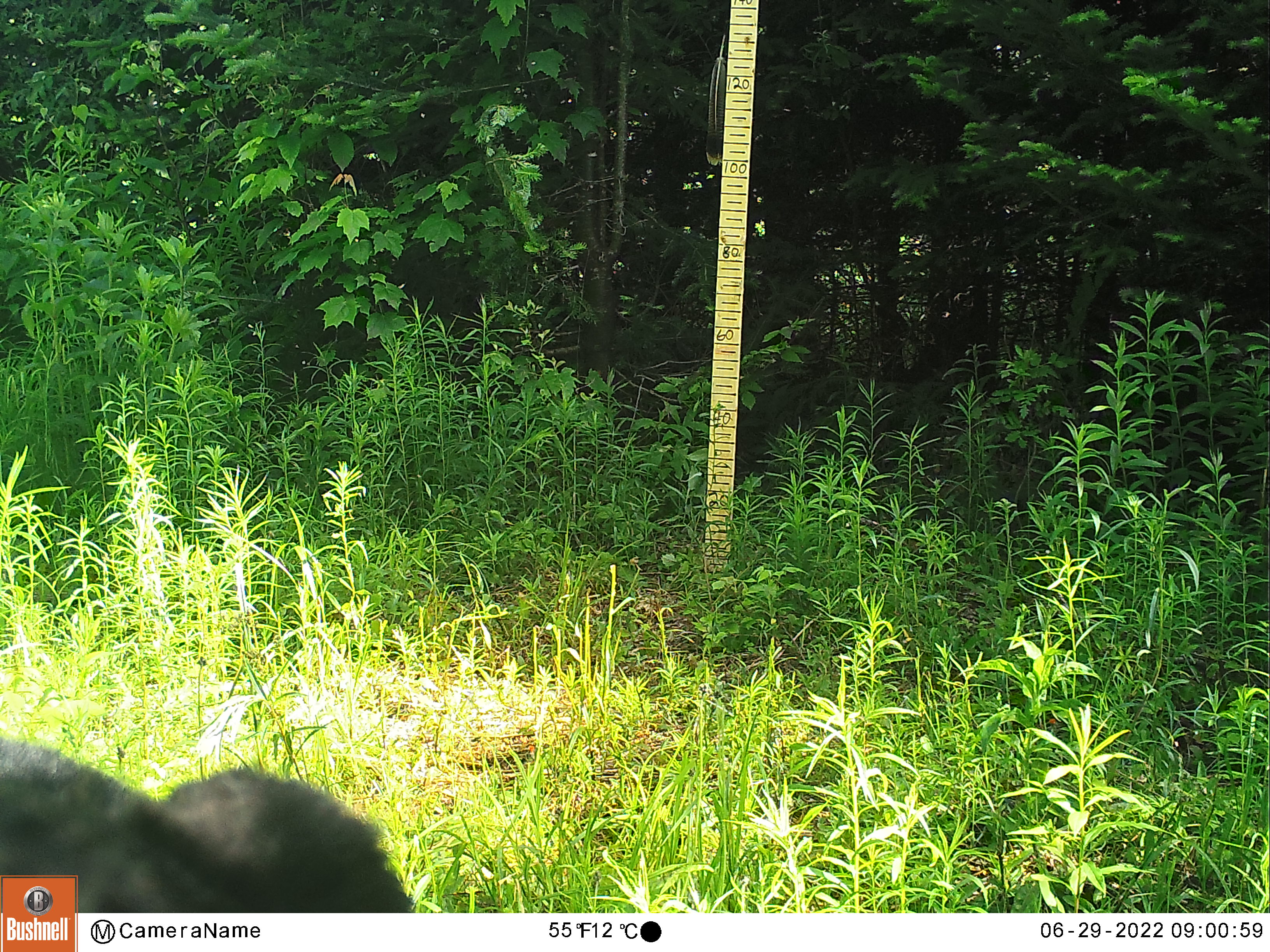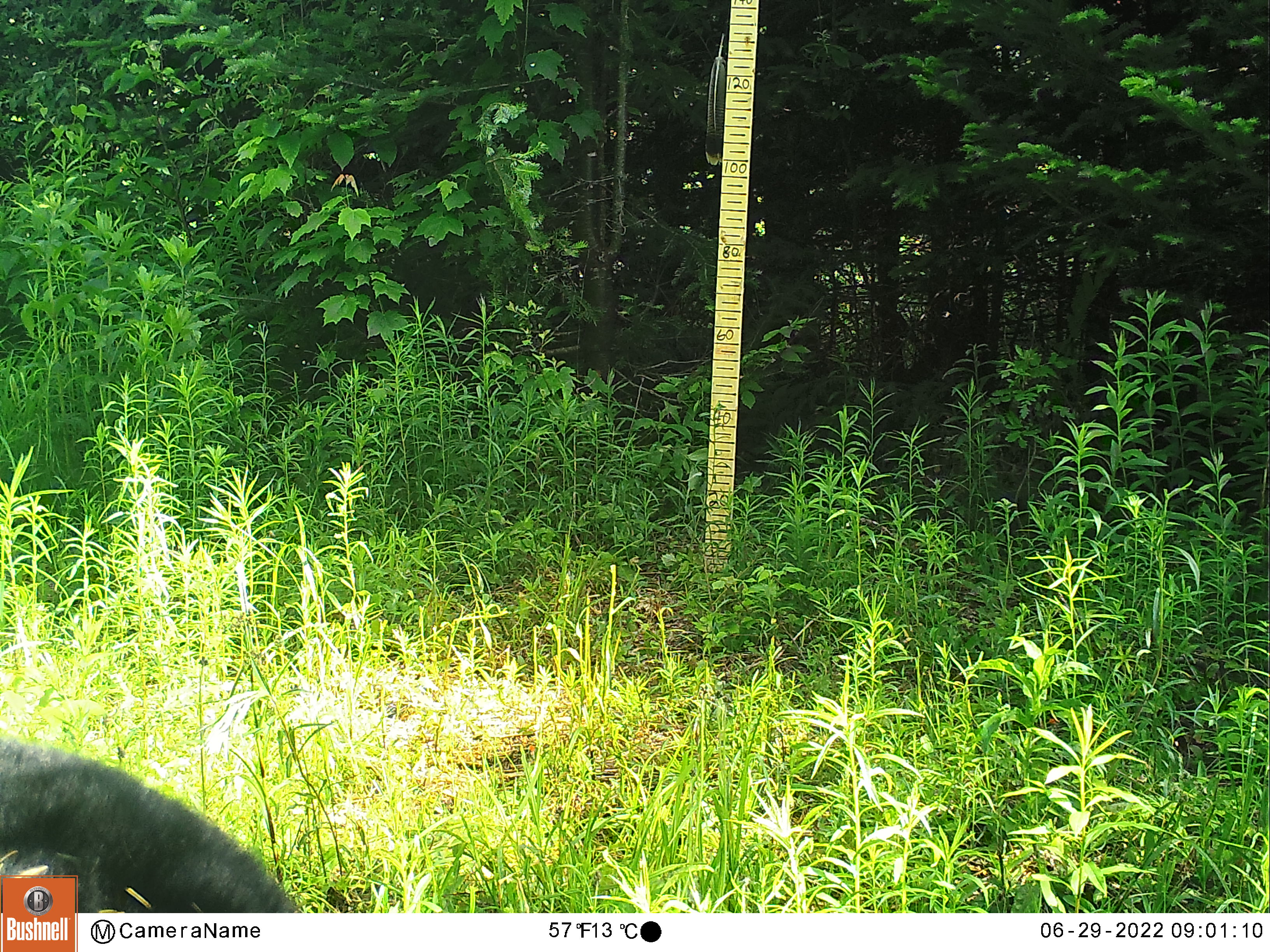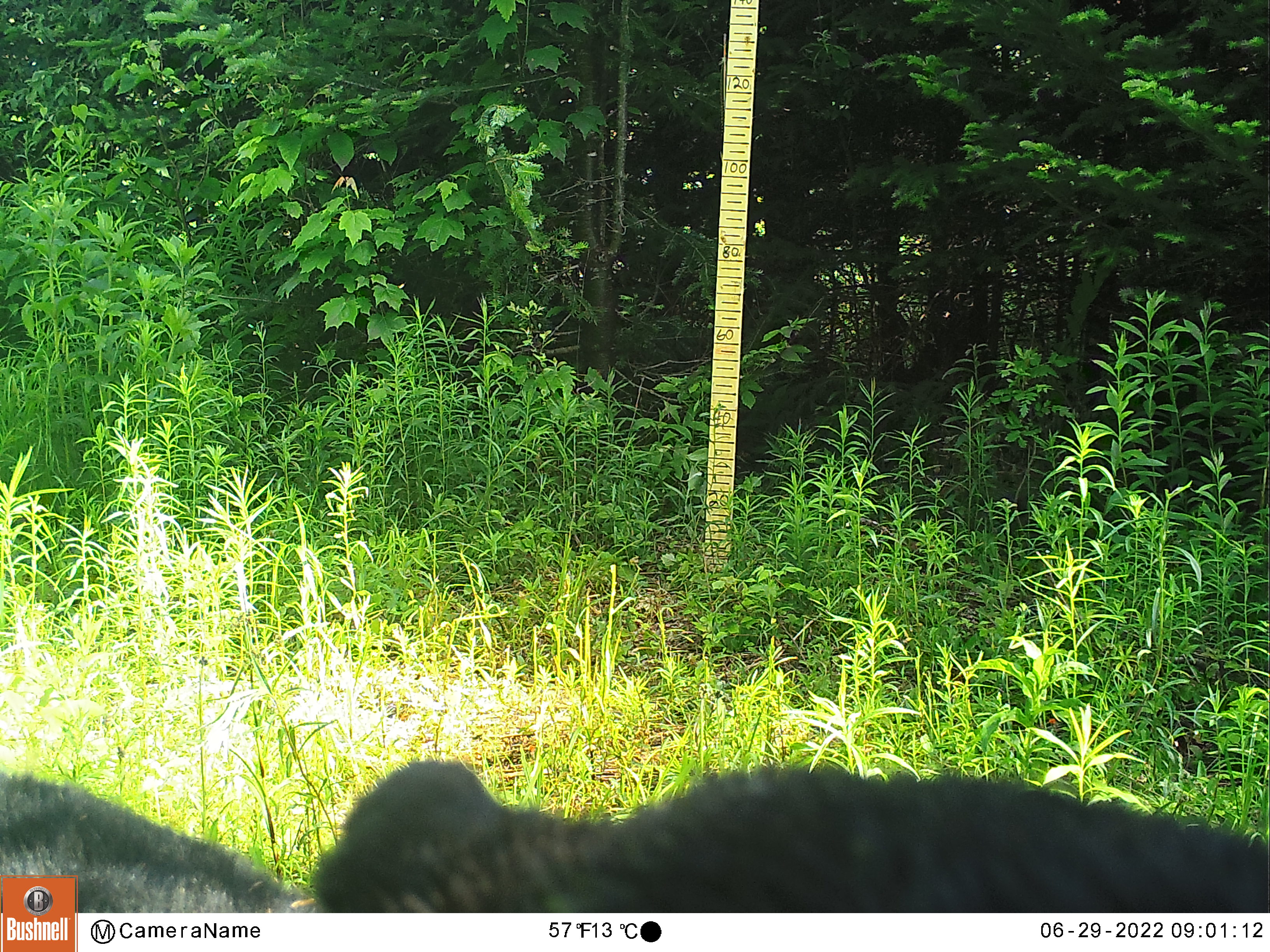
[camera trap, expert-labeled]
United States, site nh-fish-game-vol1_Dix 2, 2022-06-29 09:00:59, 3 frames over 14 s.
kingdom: Animalia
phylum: Chordata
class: Mammalia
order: Carnivora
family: Ursidae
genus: Ursus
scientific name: Ursus americanus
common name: black bear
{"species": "black bear (Ursus americanus)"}